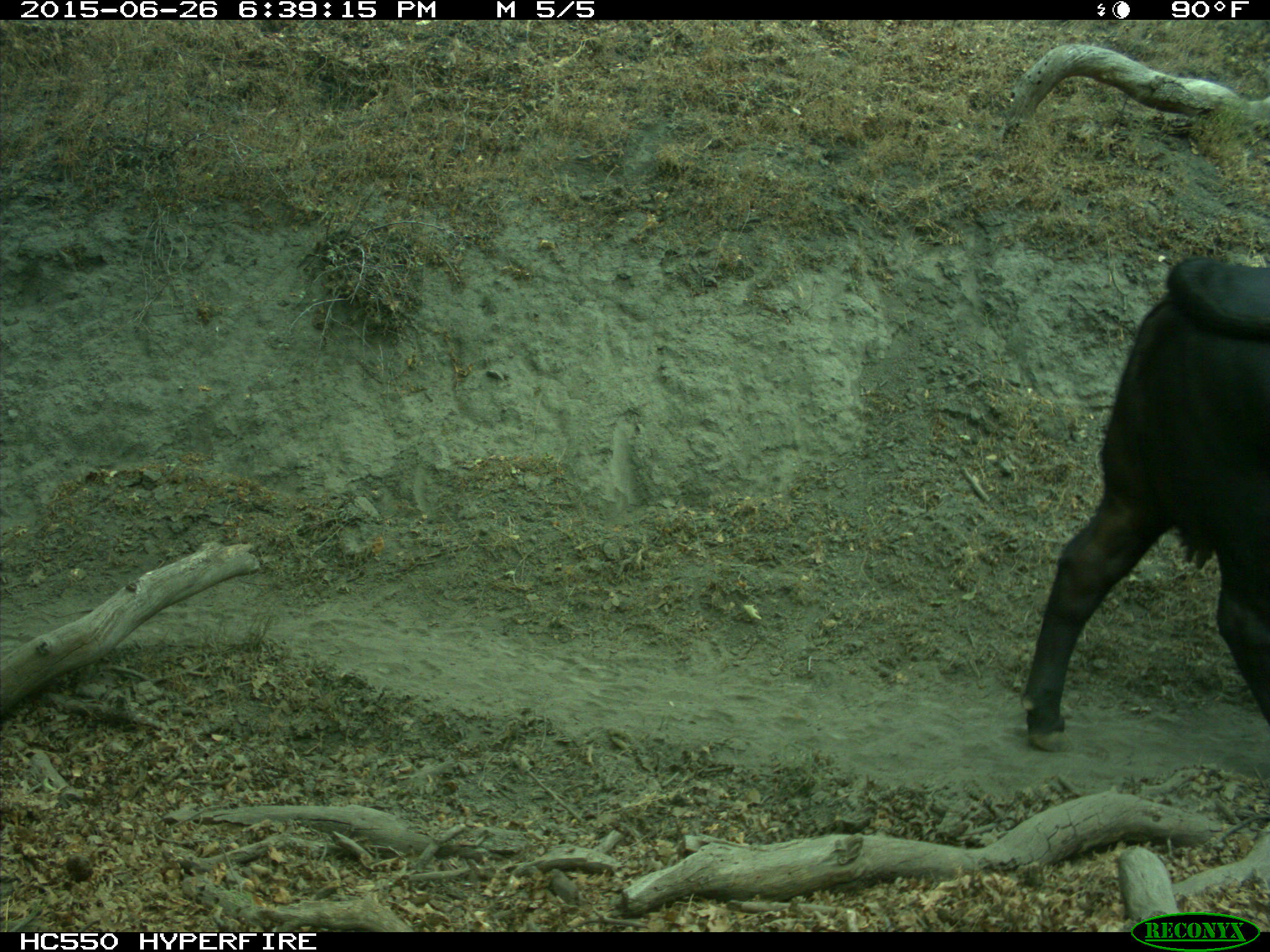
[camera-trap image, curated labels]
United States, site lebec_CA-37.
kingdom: Animalia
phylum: Chordata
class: Mammalia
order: Artiodactyla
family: Bovidae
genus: Bos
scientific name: Bos taurus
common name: domestic cow